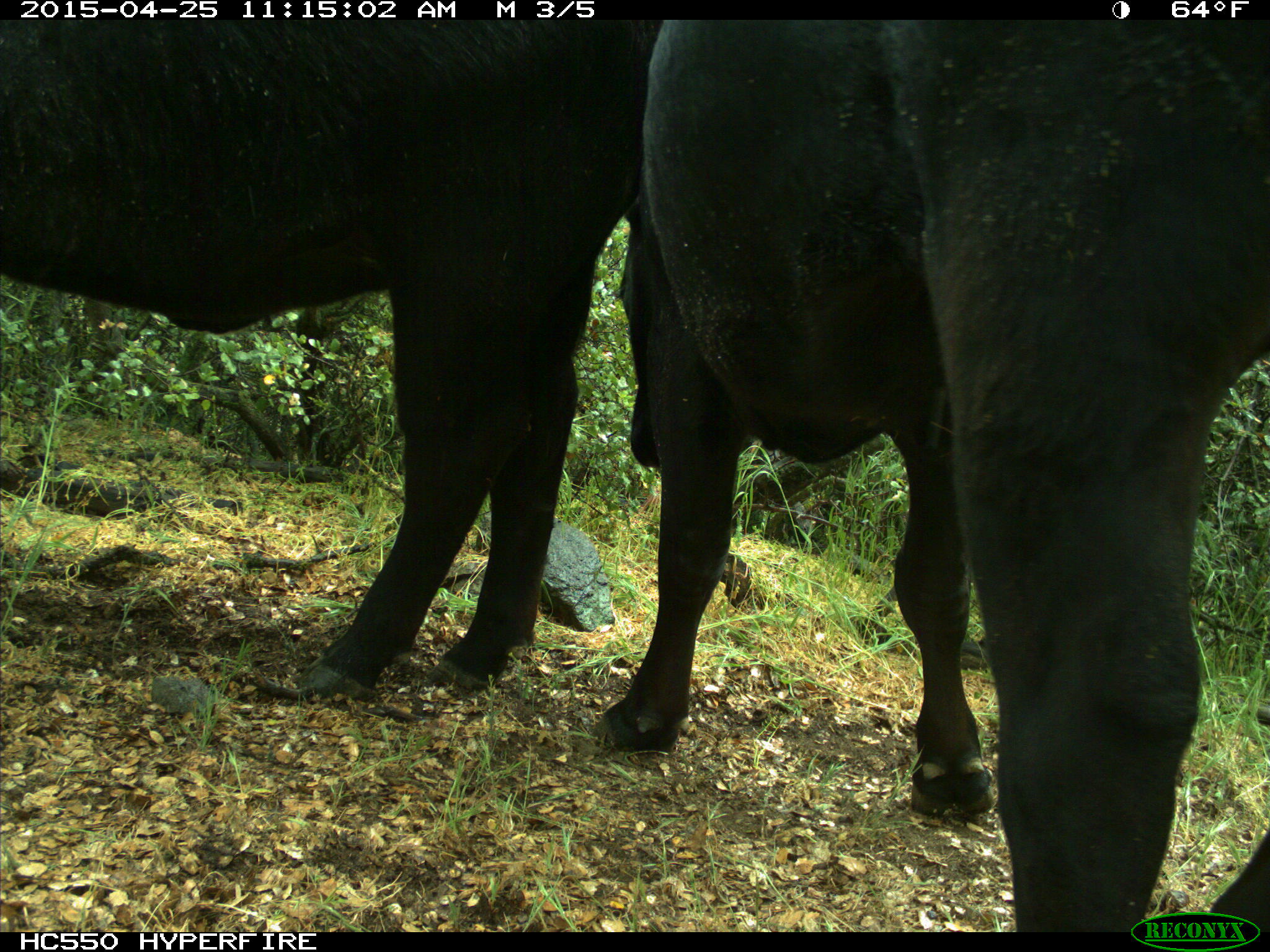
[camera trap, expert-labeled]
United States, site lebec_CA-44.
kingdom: Animalia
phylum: Chordata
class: Mammalia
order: Artiodactyla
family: Suidae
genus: Sus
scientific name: Sus scrofa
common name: wild boar